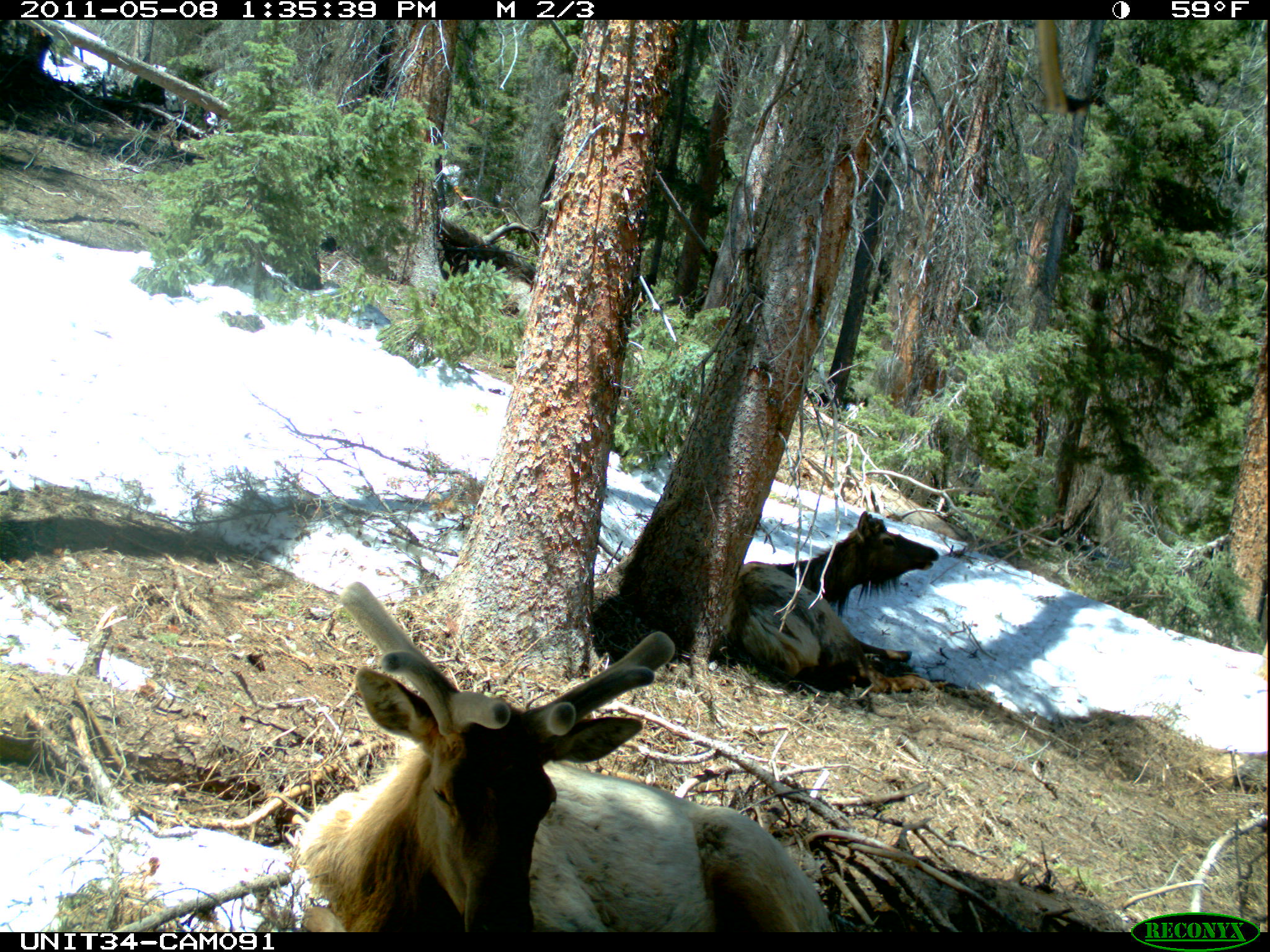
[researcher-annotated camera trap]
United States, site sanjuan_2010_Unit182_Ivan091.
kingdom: Animalia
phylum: Chordata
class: Mammalia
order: Artiodactyla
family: Cervidae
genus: Cervus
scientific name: Cervus elaphus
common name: red deer